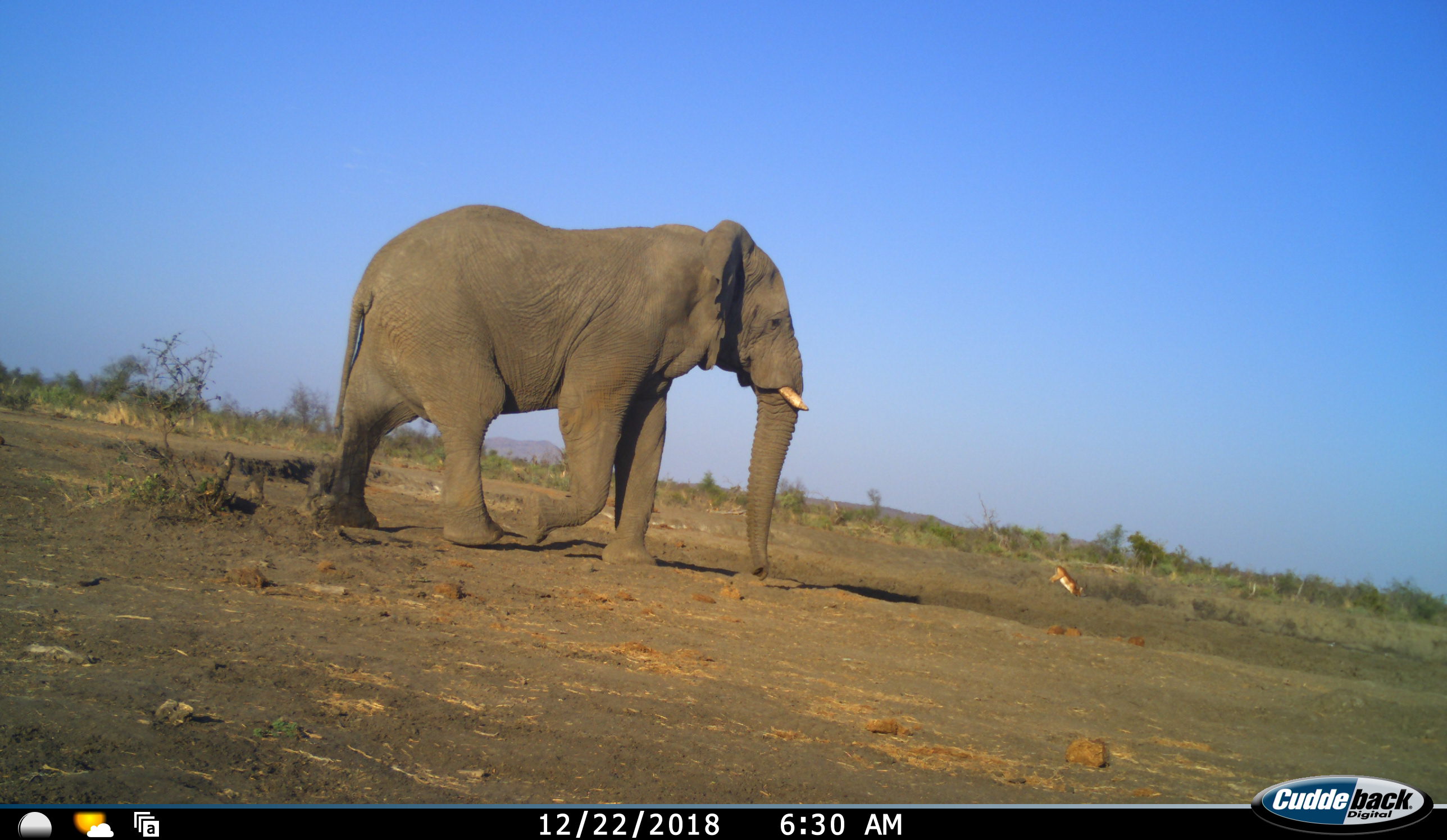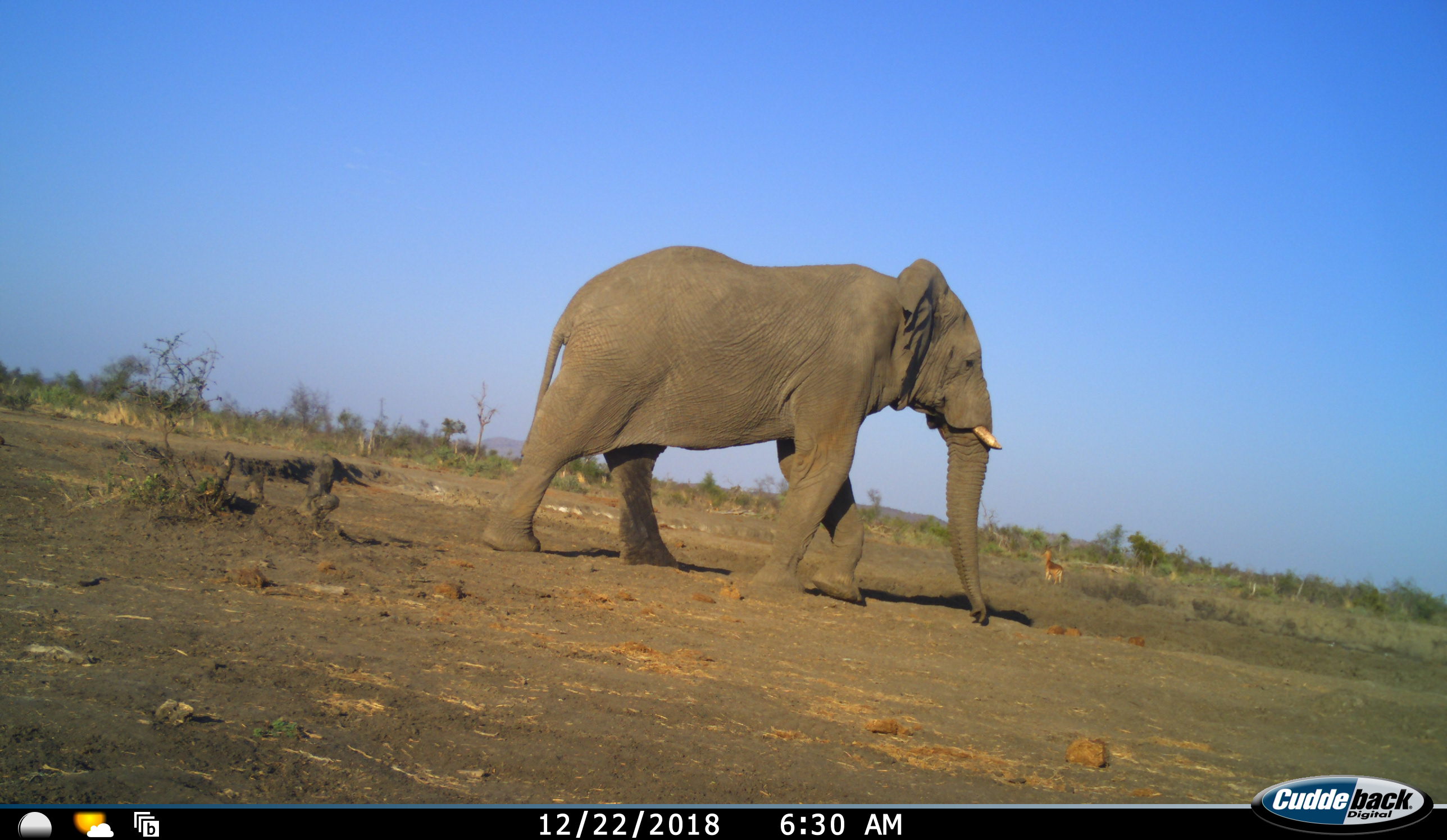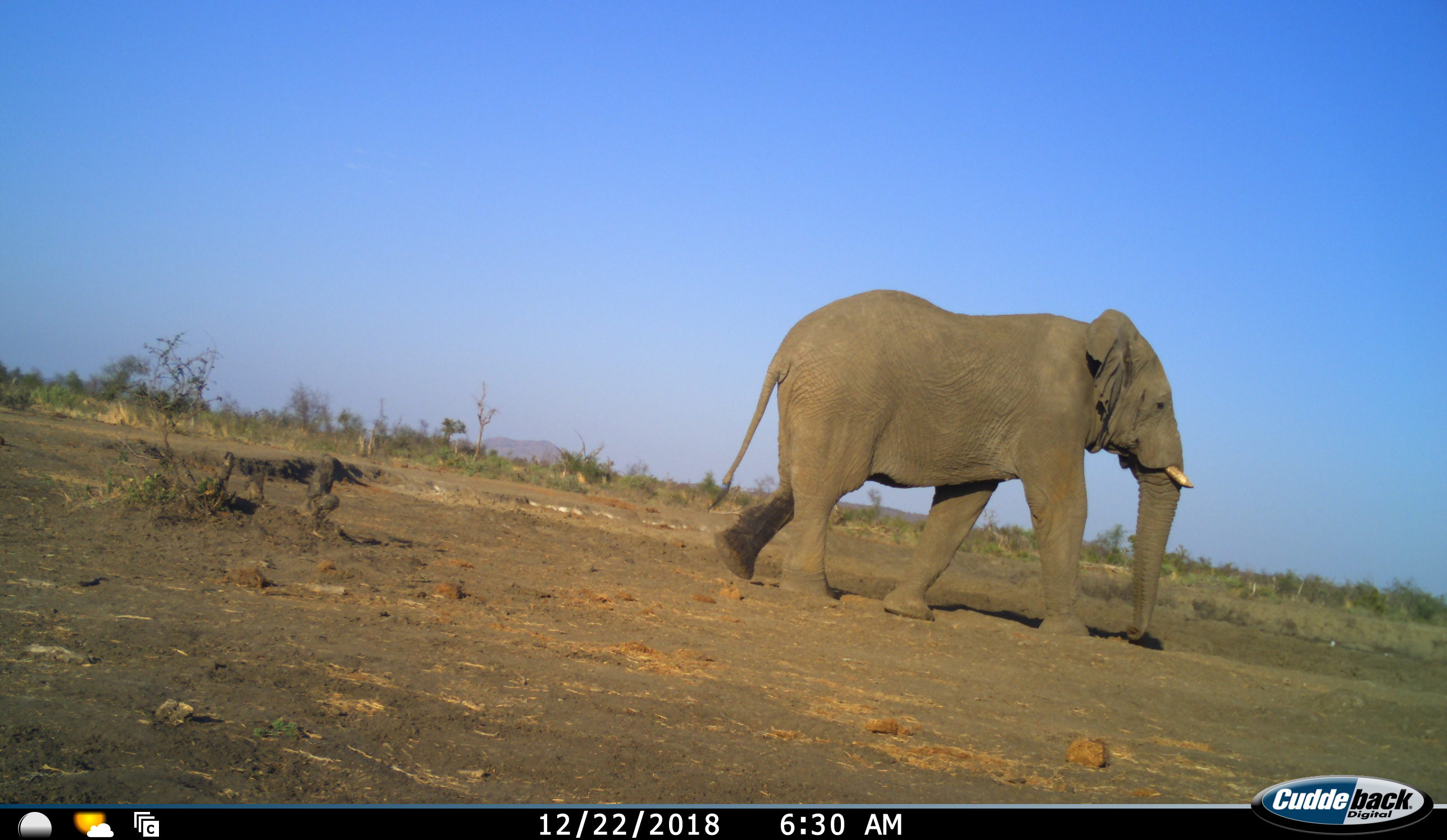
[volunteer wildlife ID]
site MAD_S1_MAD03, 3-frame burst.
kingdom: Animalia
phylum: Chordata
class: Mammalia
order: Proboscidea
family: Elephantidae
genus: Loxodonta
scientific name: Loxodonta africana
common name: african bush elephant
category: elephant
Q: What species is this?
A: Elephant (african bush elephant) (Loxodonta africana).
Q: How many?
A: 1.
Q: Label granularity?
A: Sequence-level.